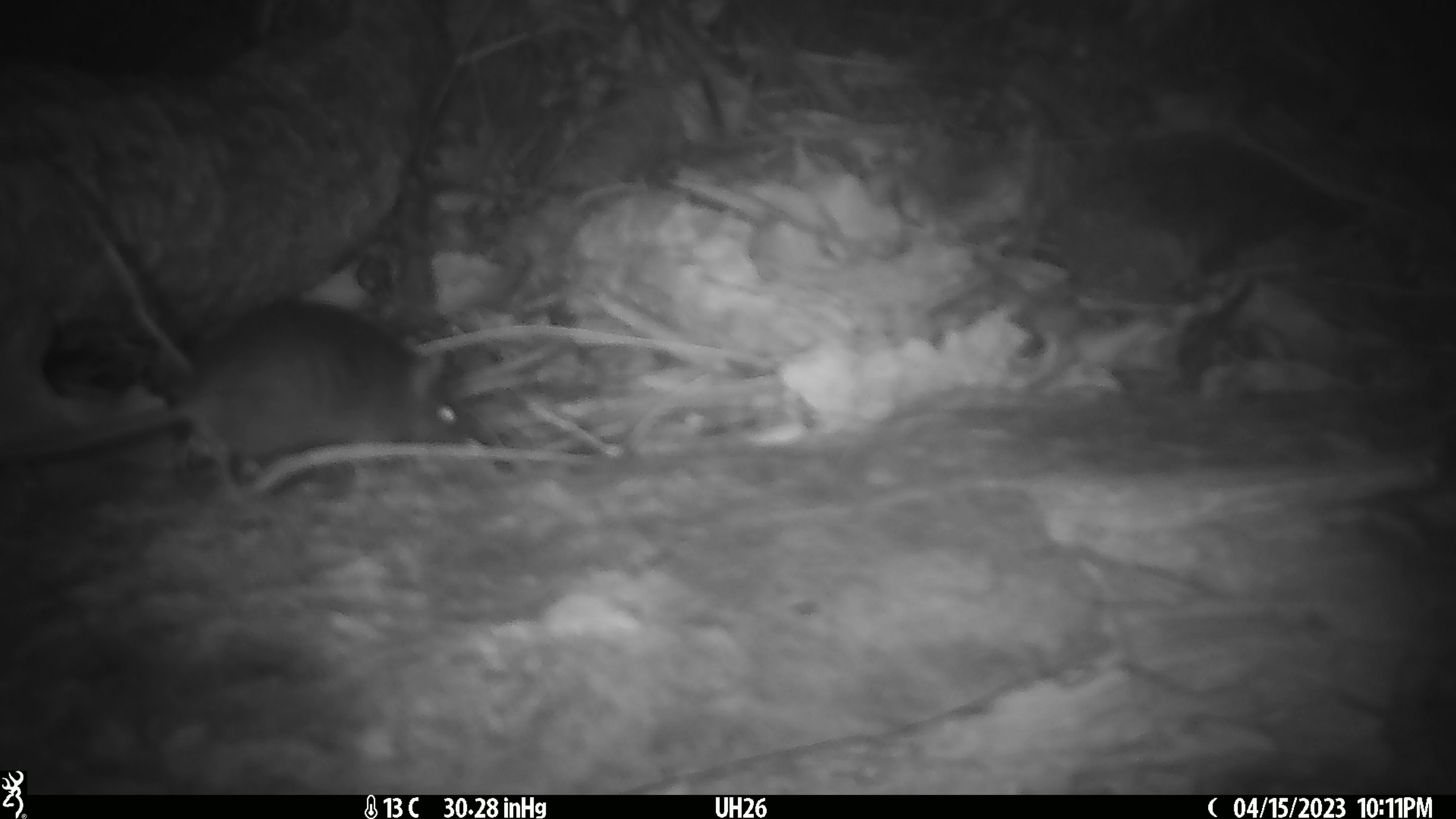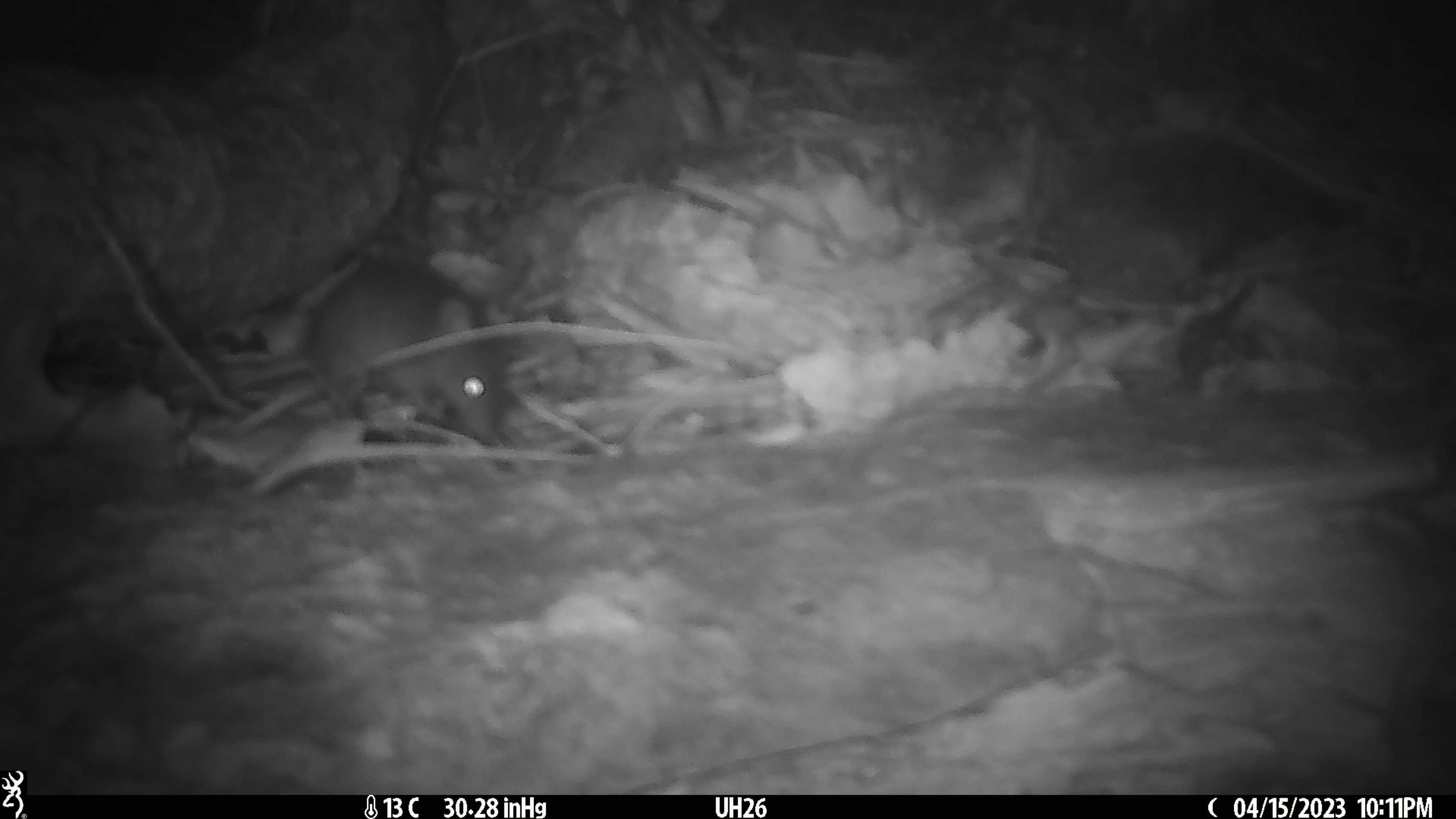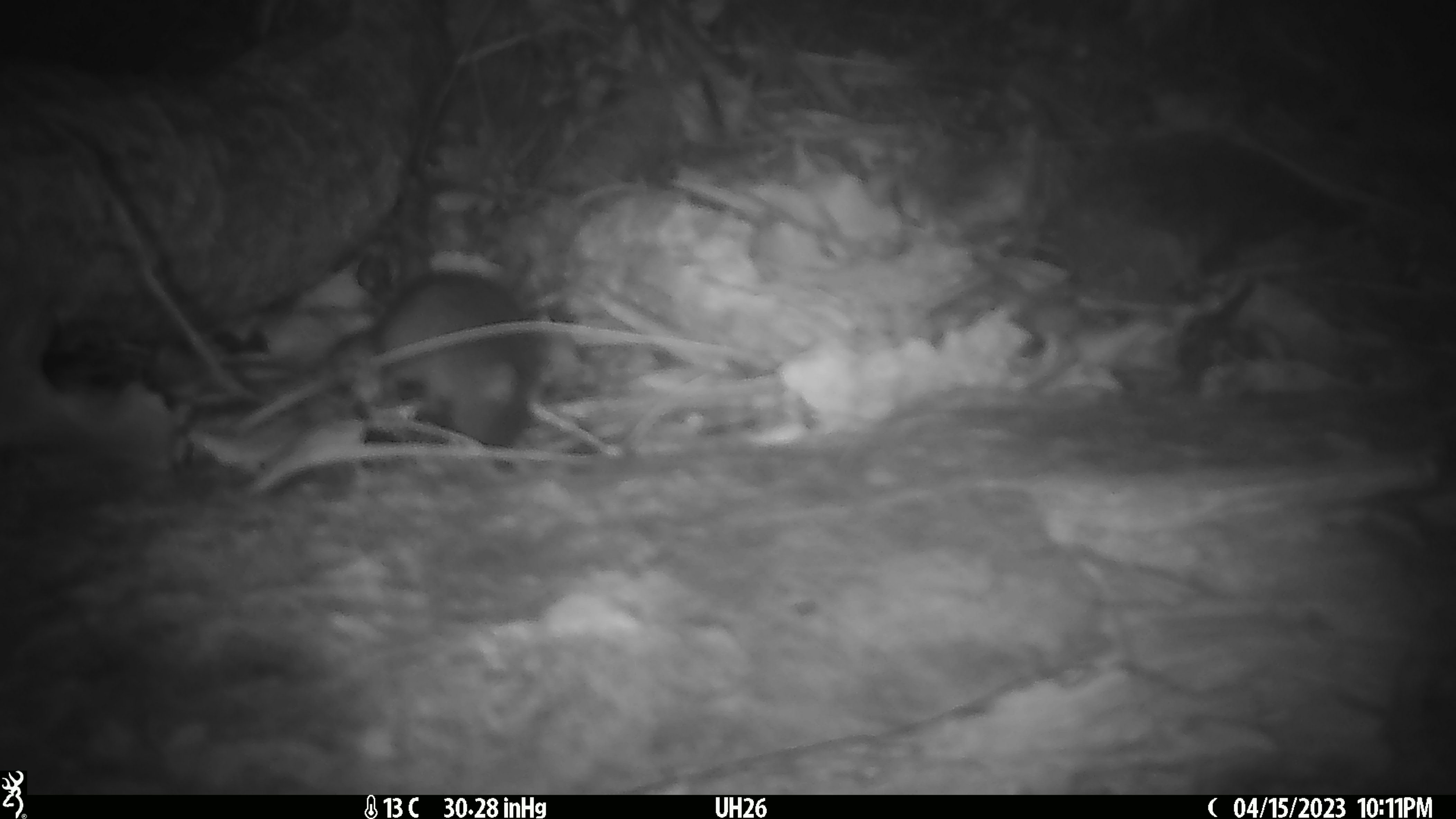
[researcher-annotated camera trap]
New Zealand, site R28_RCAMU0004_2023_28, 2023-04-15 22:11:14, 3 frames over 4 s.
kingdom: Animalia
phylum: Chordata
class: Mammalia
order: Rodentia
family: Muridae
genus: Mus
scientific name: Mus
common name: mouse